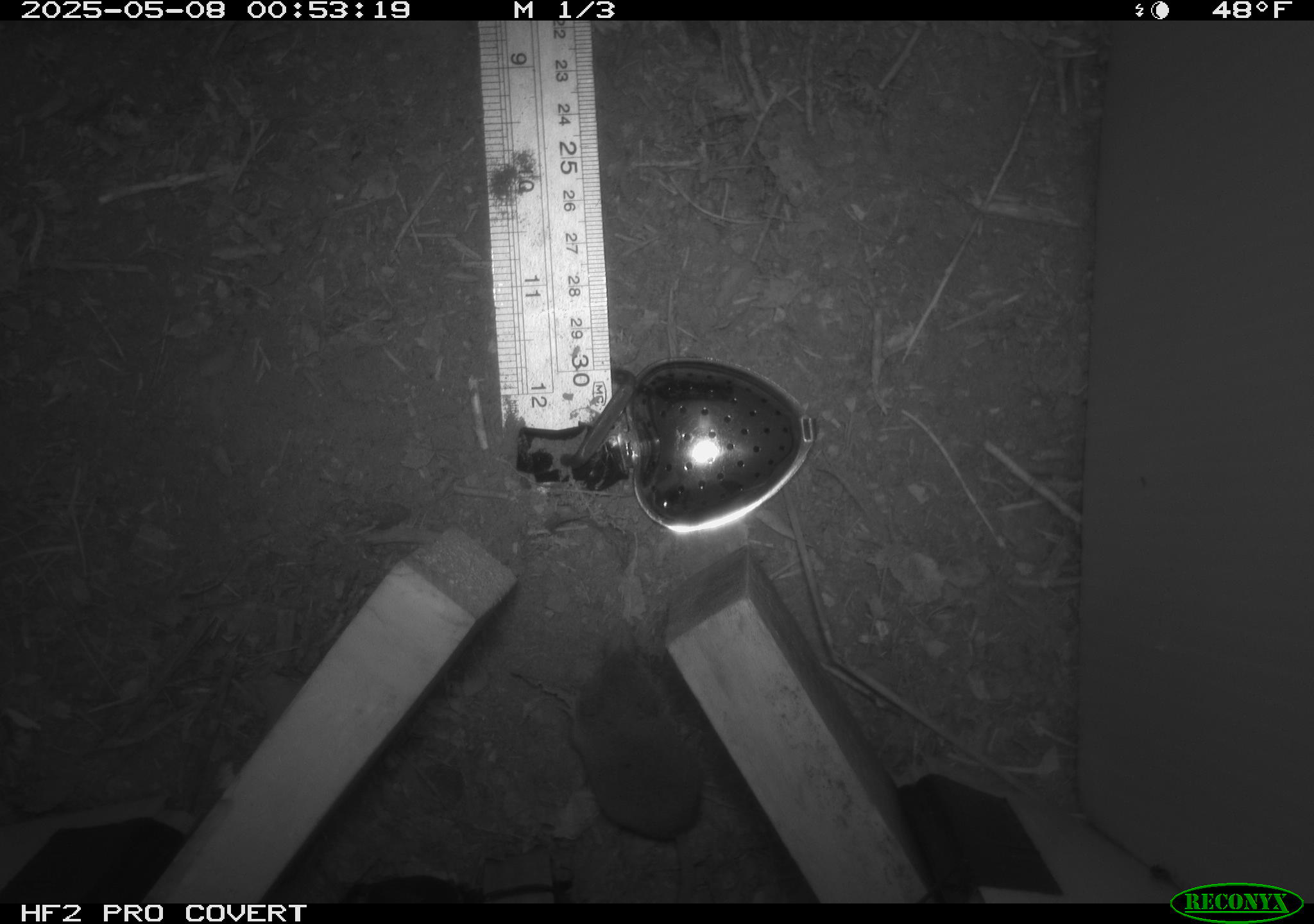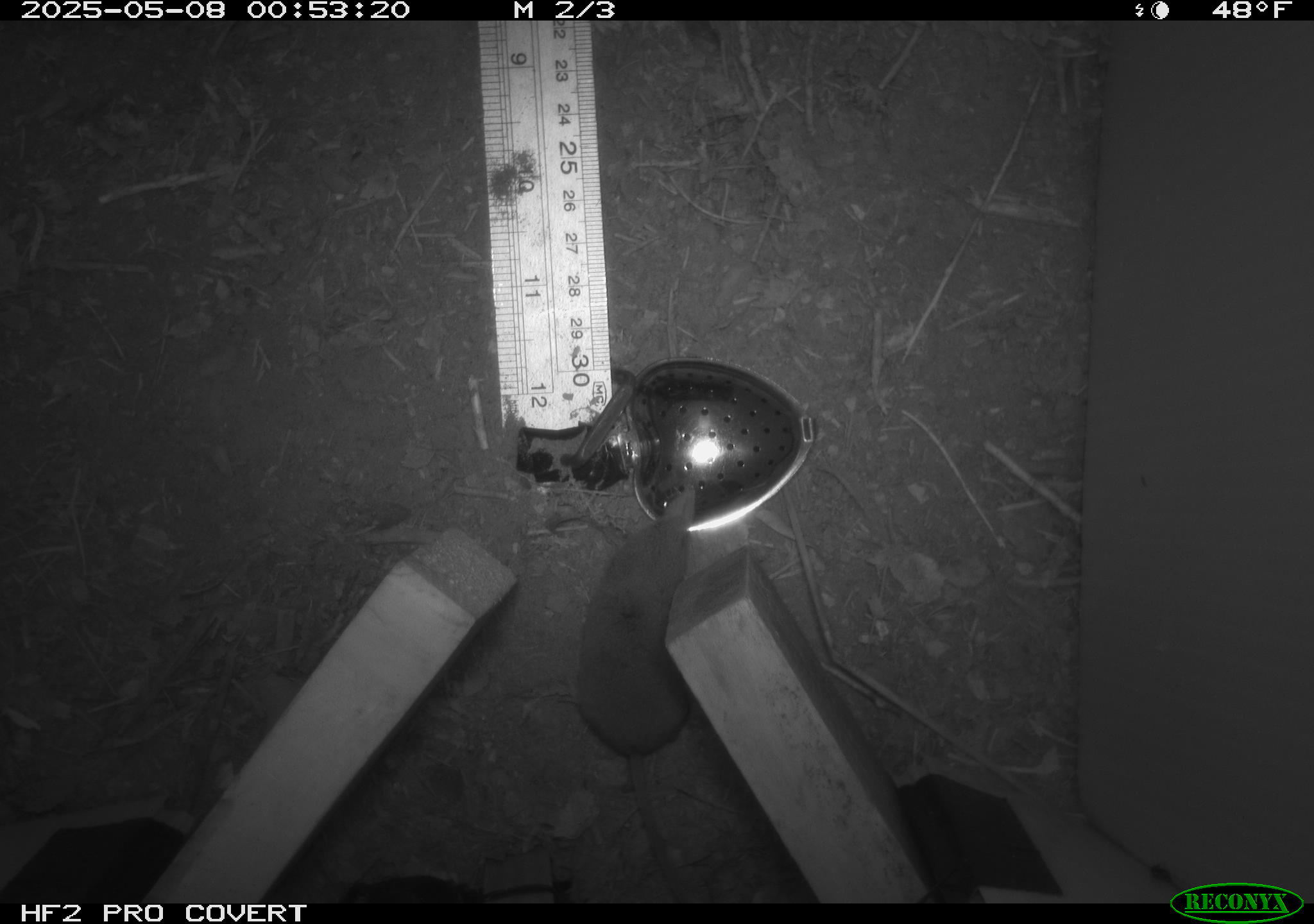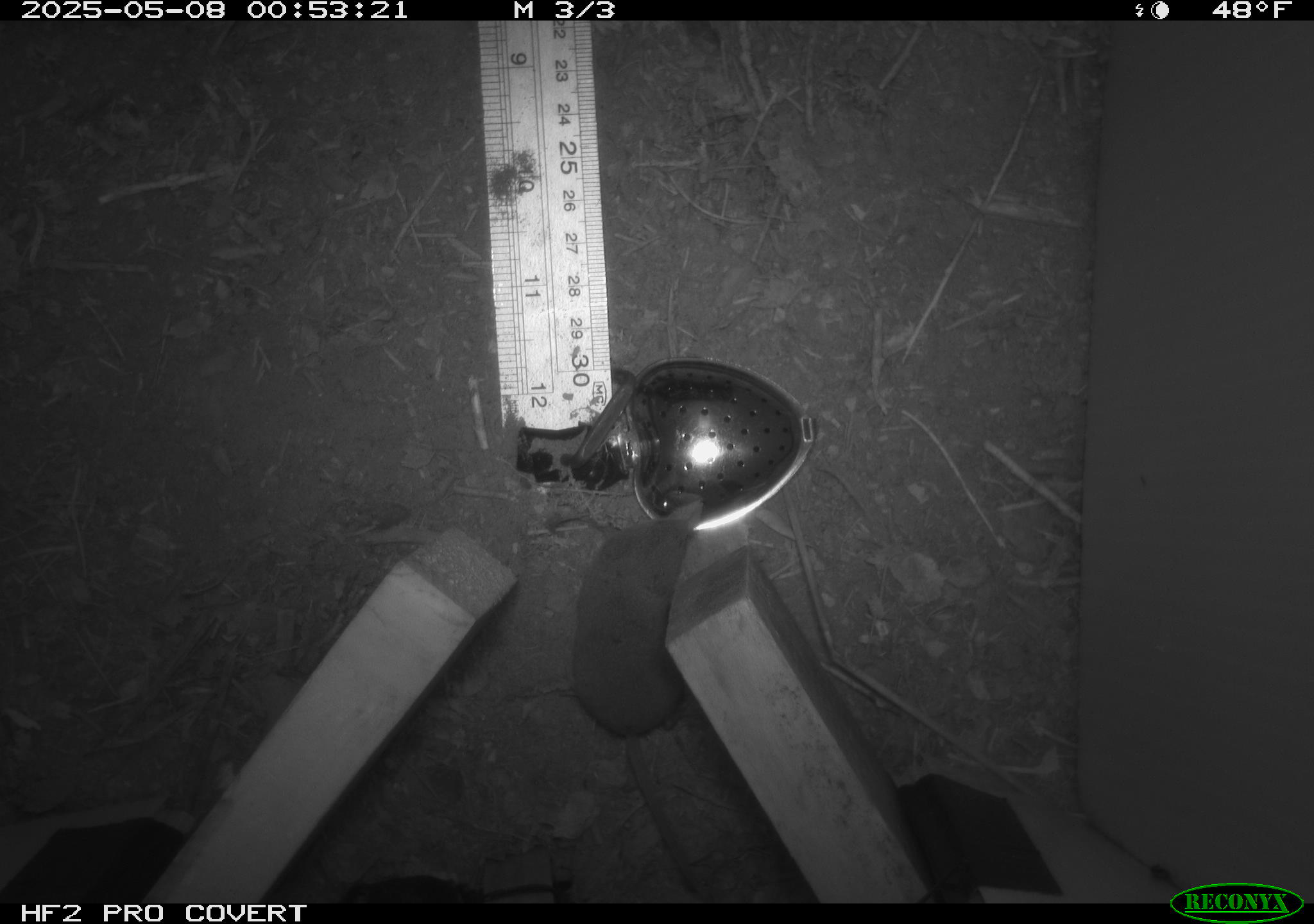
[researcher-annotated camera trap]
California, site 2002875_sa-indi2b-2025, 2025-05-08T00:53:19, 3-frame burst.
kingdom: Animalia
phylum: Chordata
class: Mammalia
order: Eulipotyphla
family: Soricidae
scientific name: Soricidae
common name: shrews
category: soricidae family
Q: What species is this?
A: Soricidae family (shrews) (Soricidae).